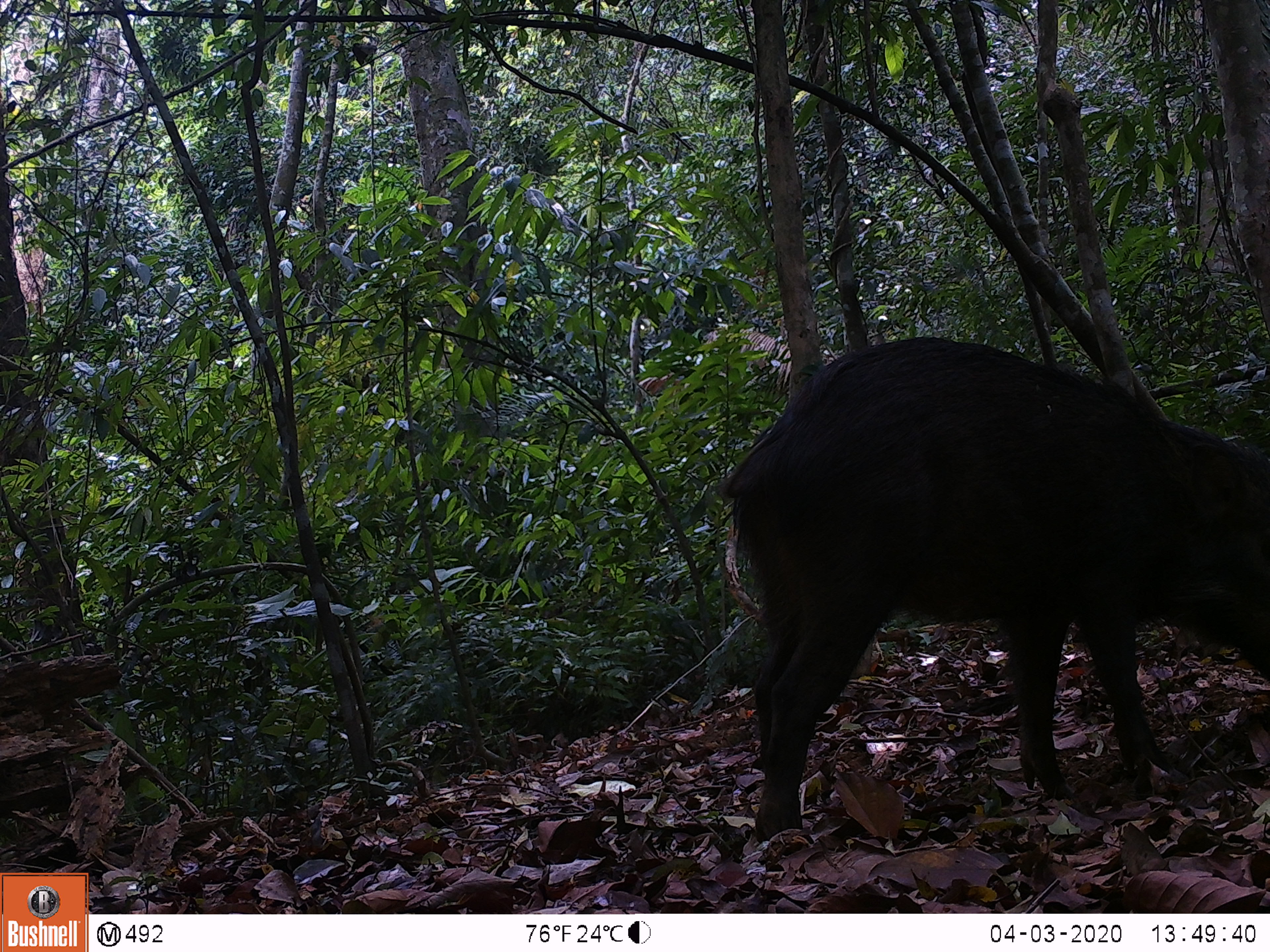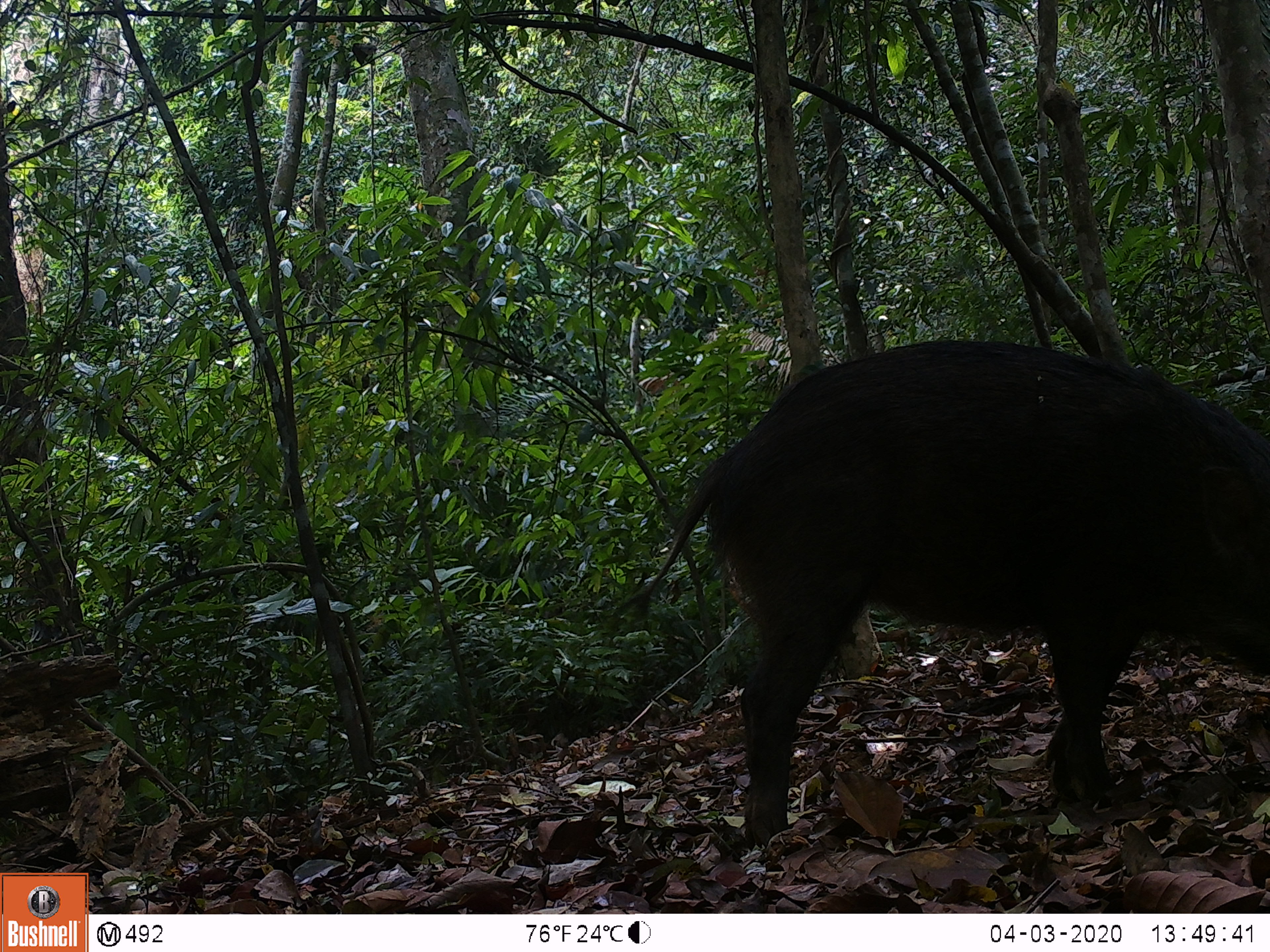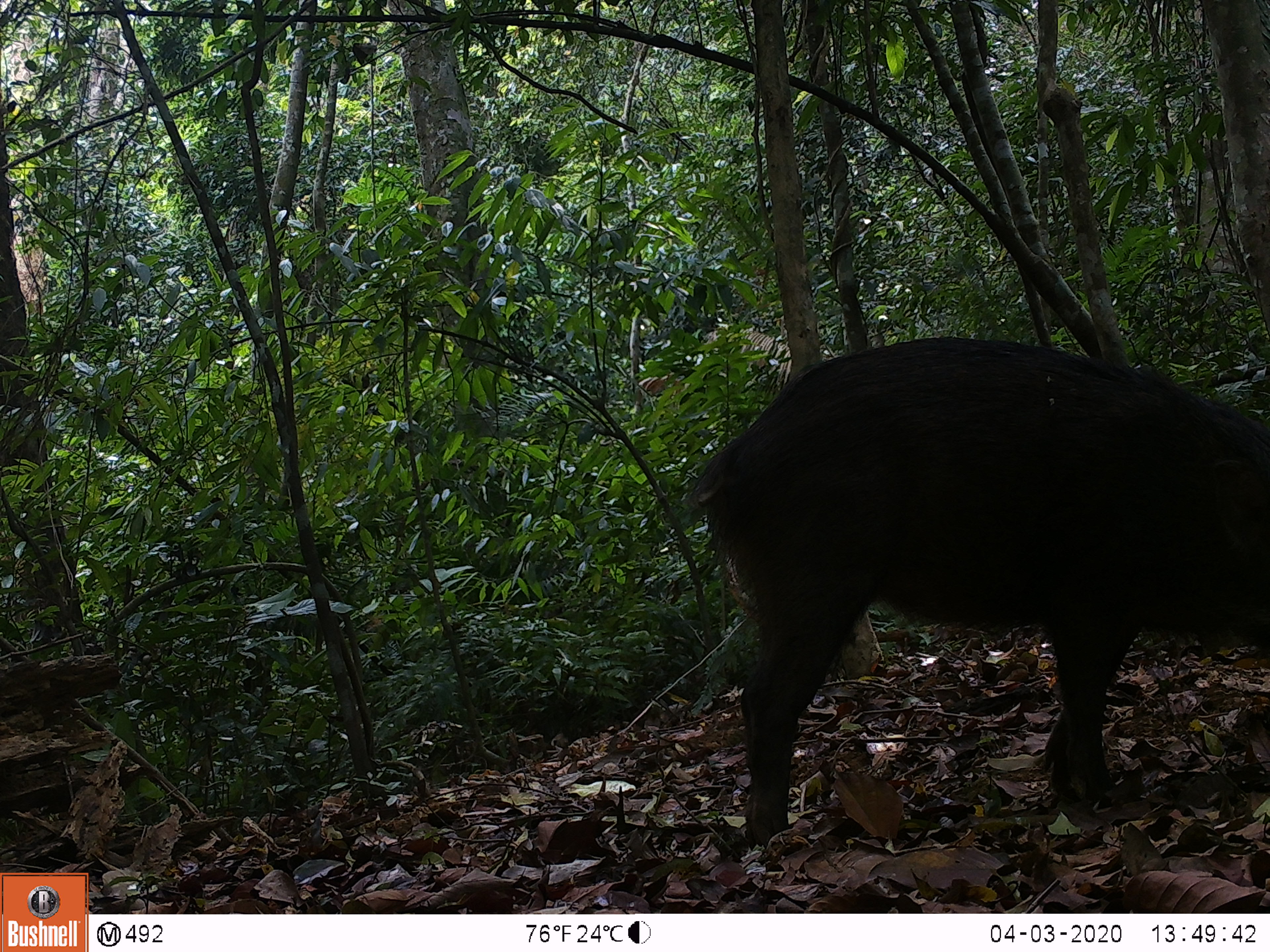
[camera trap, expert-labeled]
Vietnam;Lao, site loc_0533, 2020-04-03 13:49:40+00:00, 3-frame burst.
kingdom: Animalia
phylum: Chordata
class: Mammalia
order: Artiodactyla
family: Suidae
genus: Sus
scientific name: Sus scrofa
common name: eurasian wild pig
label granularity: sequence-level